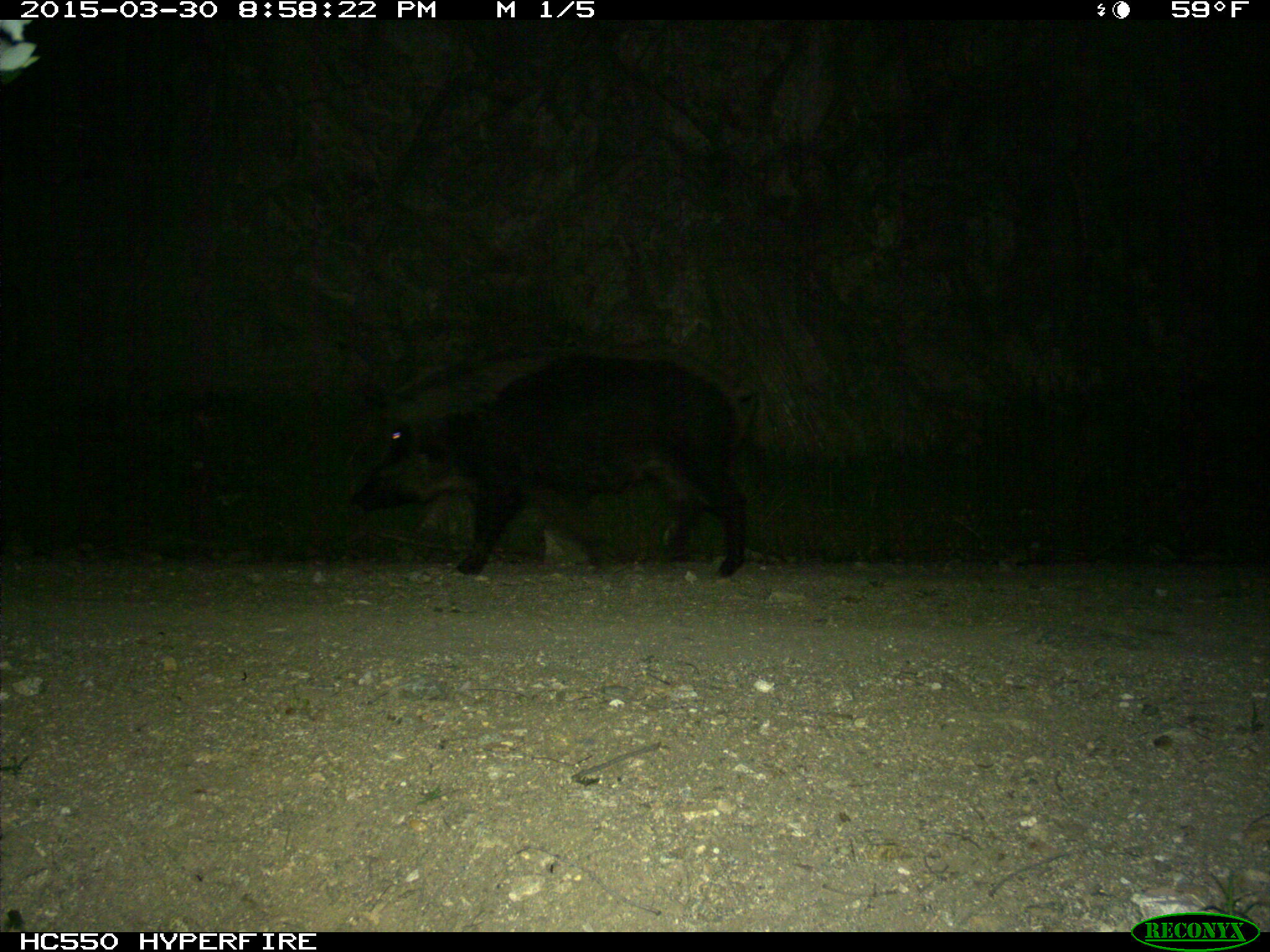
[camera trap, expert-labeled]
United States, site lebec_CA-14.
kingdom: Animalia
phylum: Chordata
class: Mammalia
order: Artiodactyla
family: Suidae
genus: Sus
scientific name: Sus scrofa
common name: wild boar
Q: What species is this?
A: Sus scrofa (wild boar).